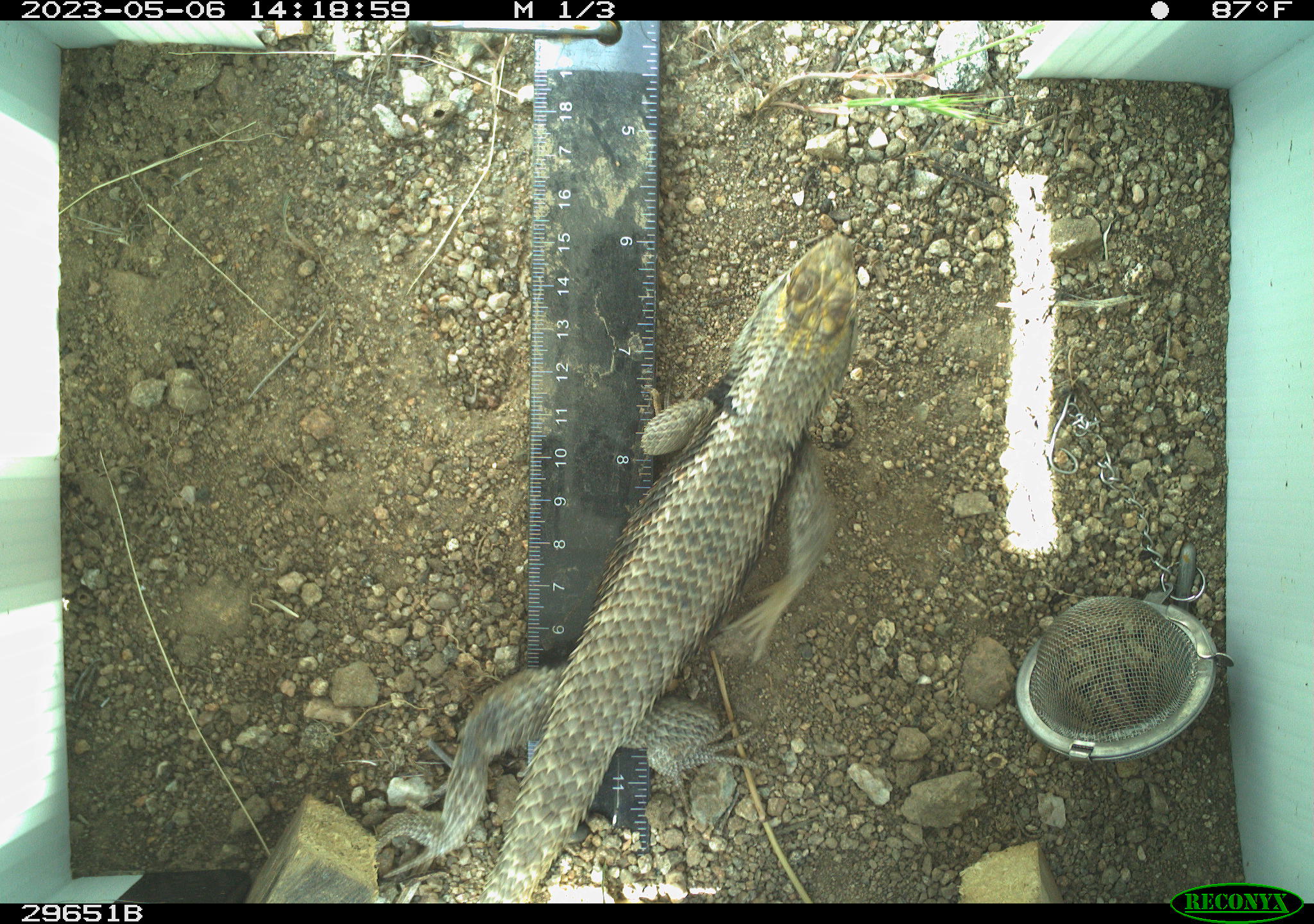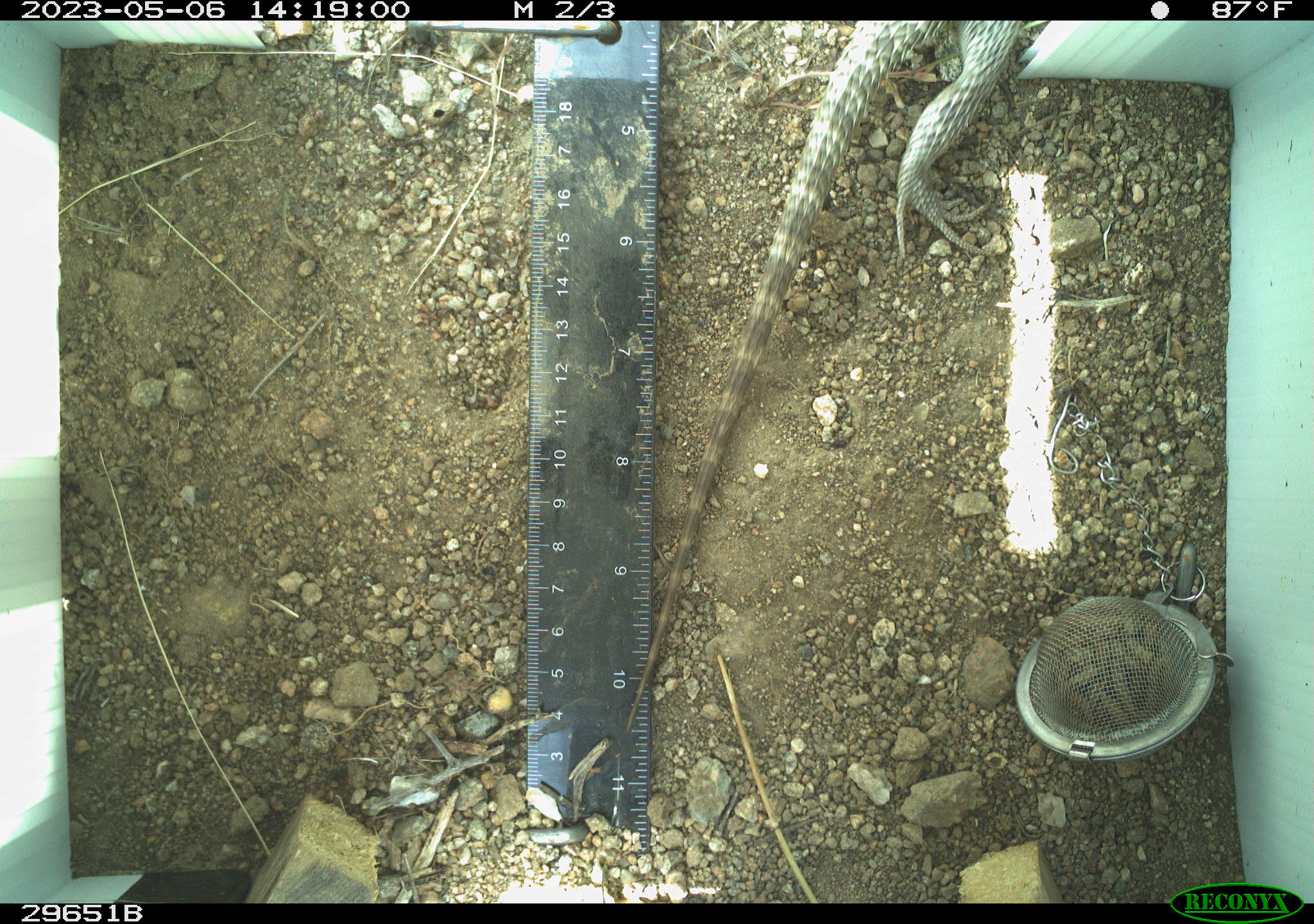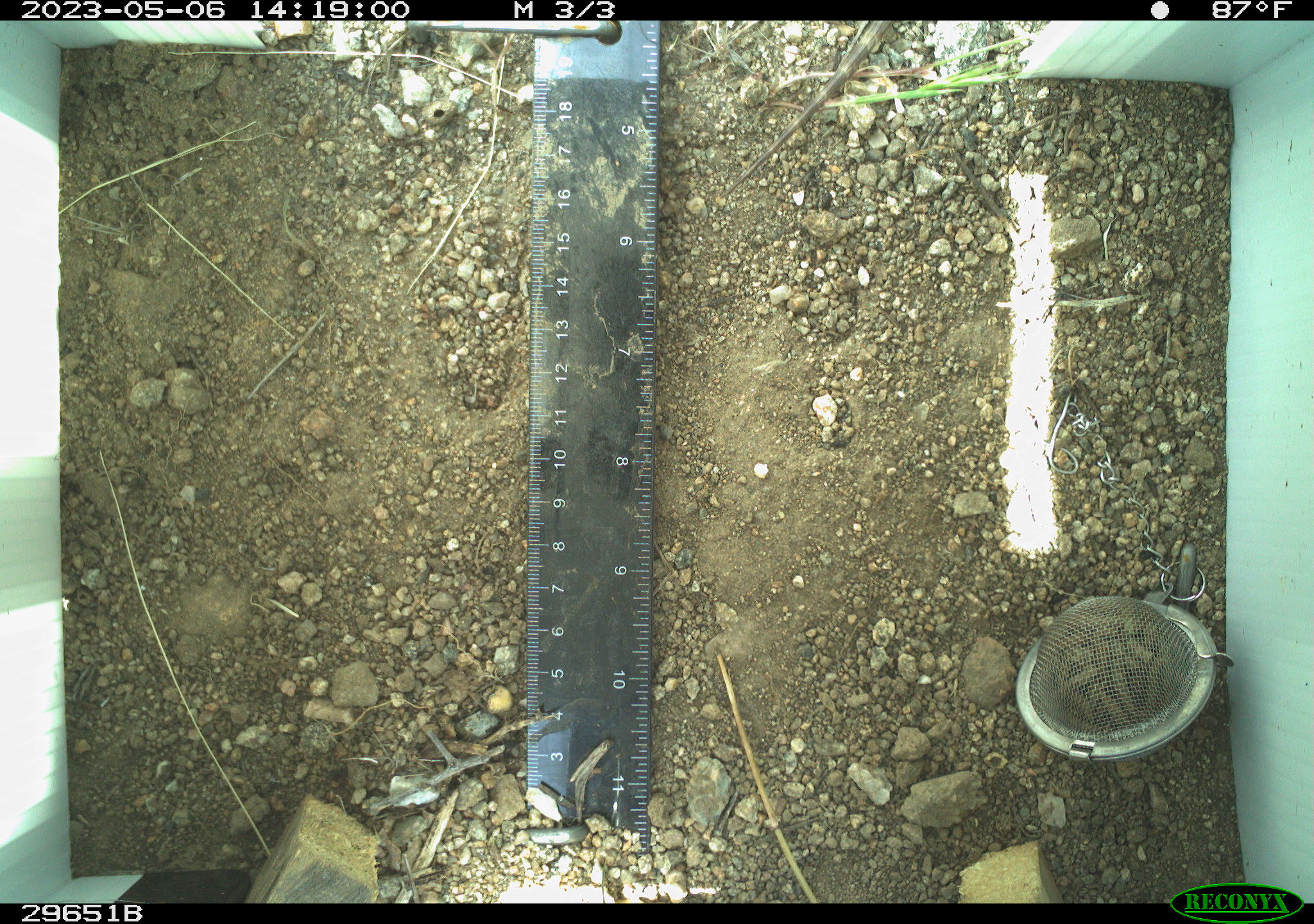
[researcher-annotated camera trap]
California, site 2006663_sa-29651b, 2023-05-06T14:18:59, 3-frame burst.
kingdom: Animalia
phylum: Chordata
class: Reptilia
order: Squamata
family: Phrynosomatidae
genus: Sceloporus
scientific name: Sceloporus uniformis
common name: yellow-backed spiny lizard